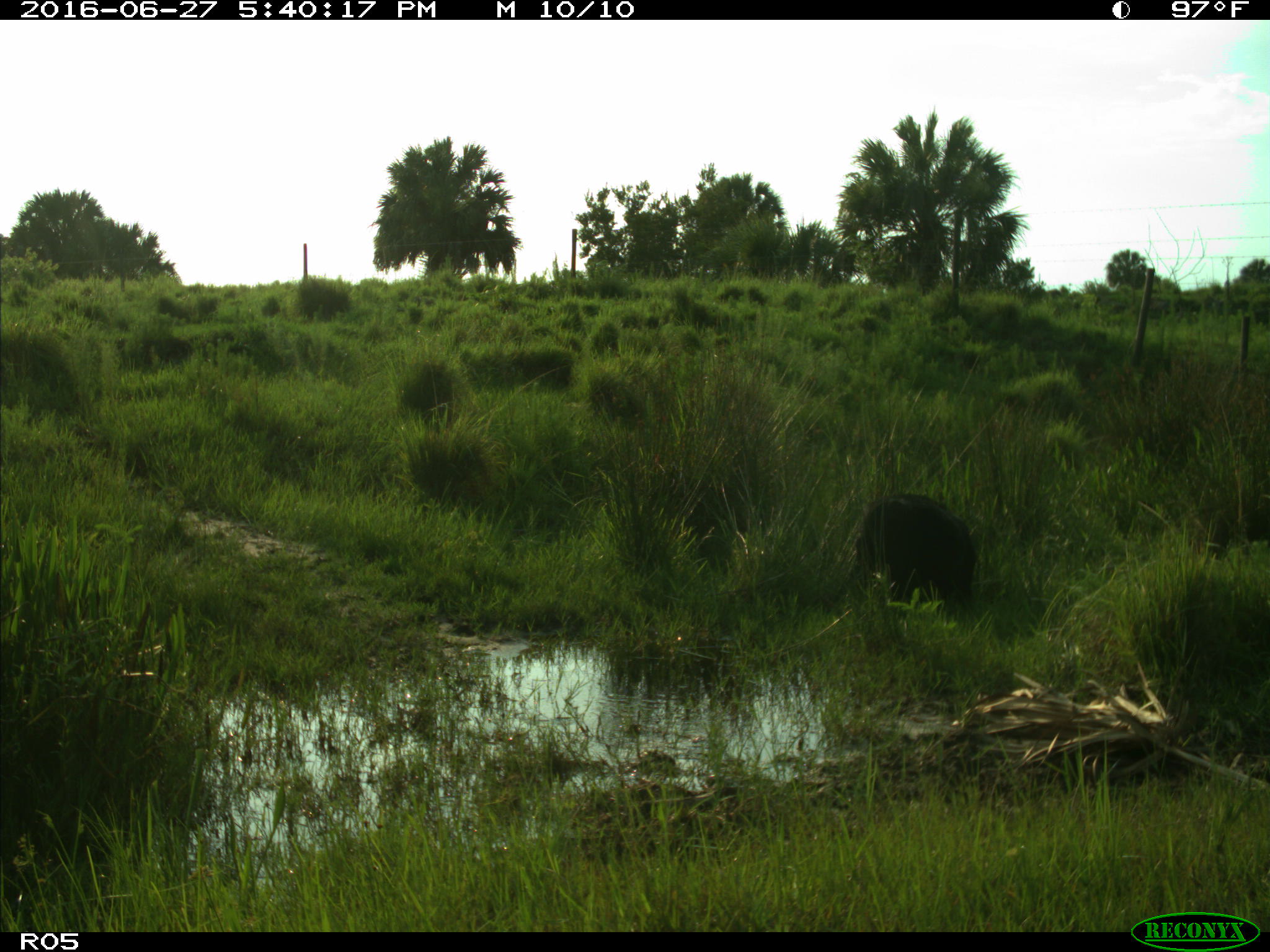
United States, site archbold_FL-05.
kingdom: Animalia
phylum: Chordata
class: Mammalia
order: Artiodactyla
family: Suidae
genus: Sus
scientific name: Sus scrofa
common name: wild boar